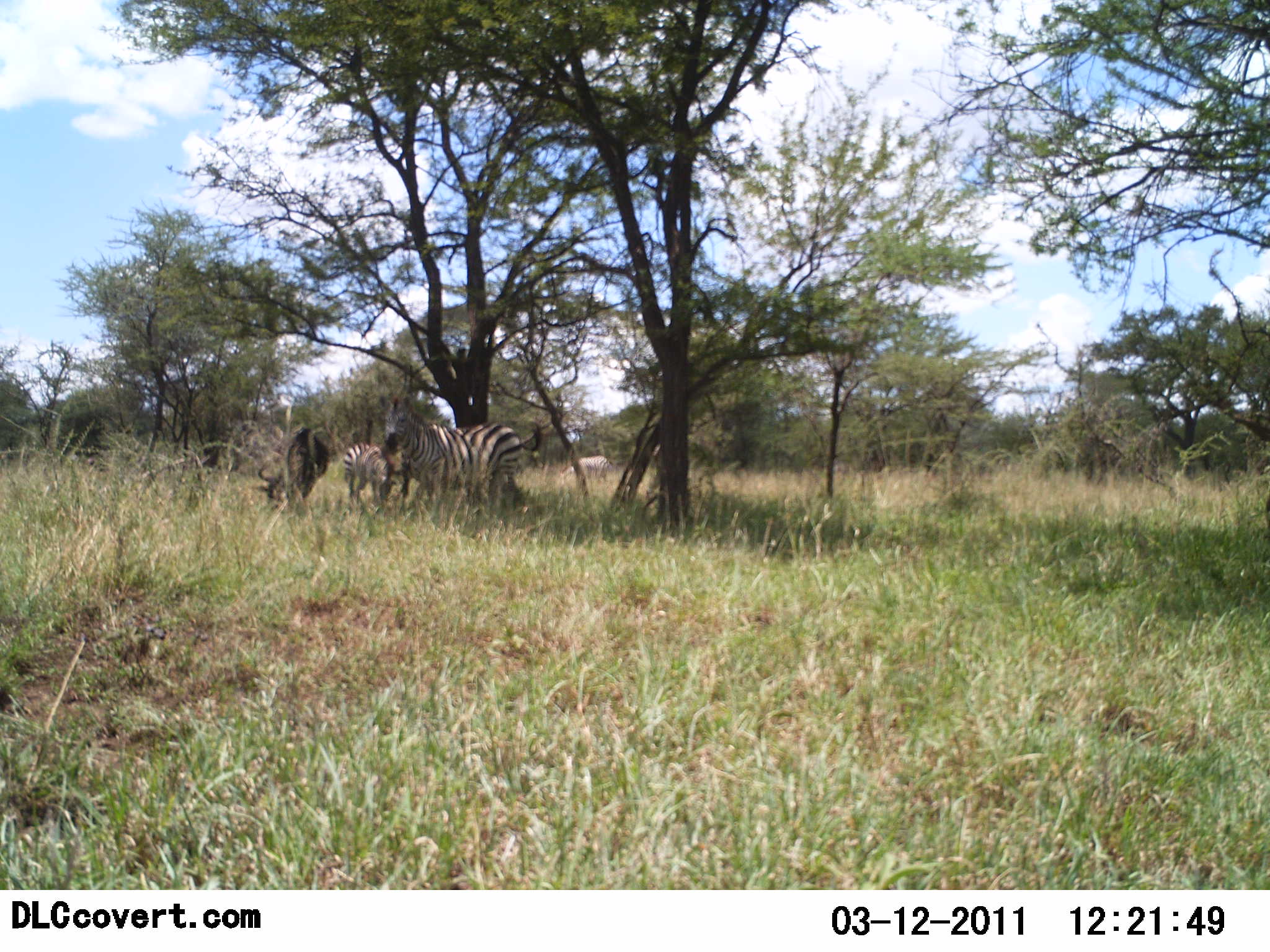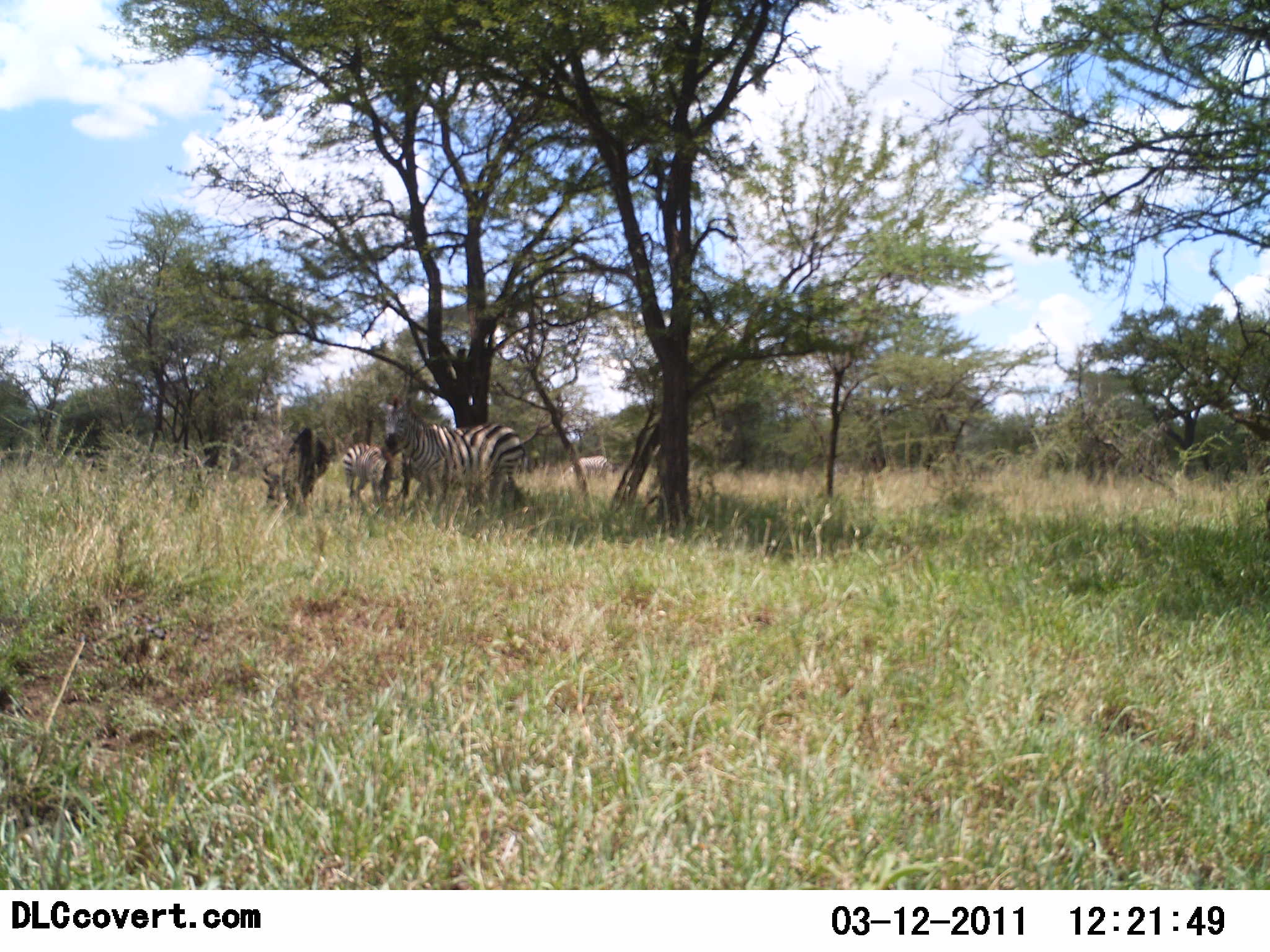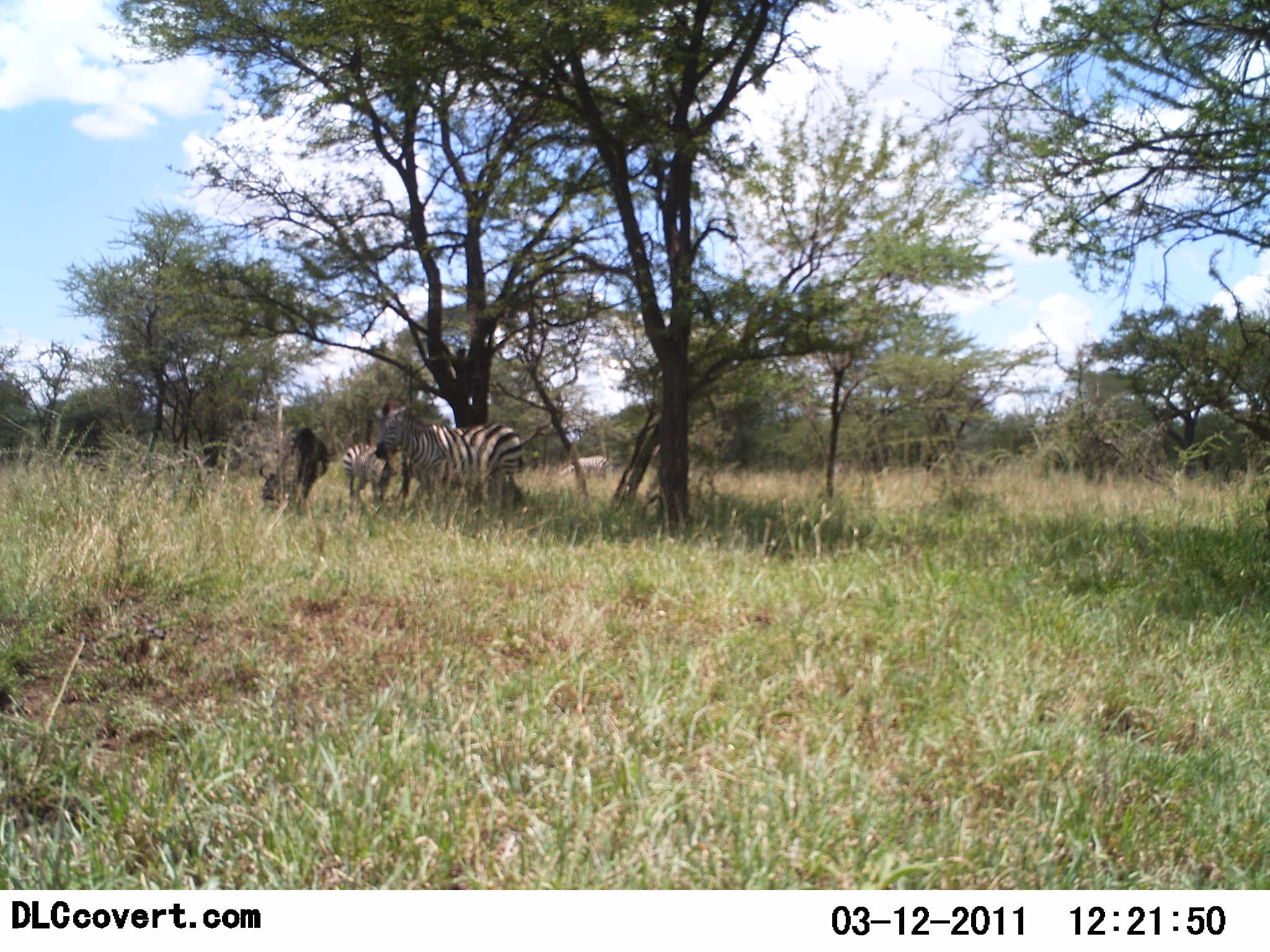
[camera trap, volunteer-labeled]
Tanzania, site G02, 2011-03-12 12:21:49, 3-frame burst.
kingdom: Animalia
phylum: Chordata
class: Mammalia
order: Perissodactyla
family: Equidae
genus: Equus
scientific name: Equus quagga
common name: plains zebra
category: zebra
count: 3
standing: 92%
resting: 17%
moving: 0%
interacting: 0%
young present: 0%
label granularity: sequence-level